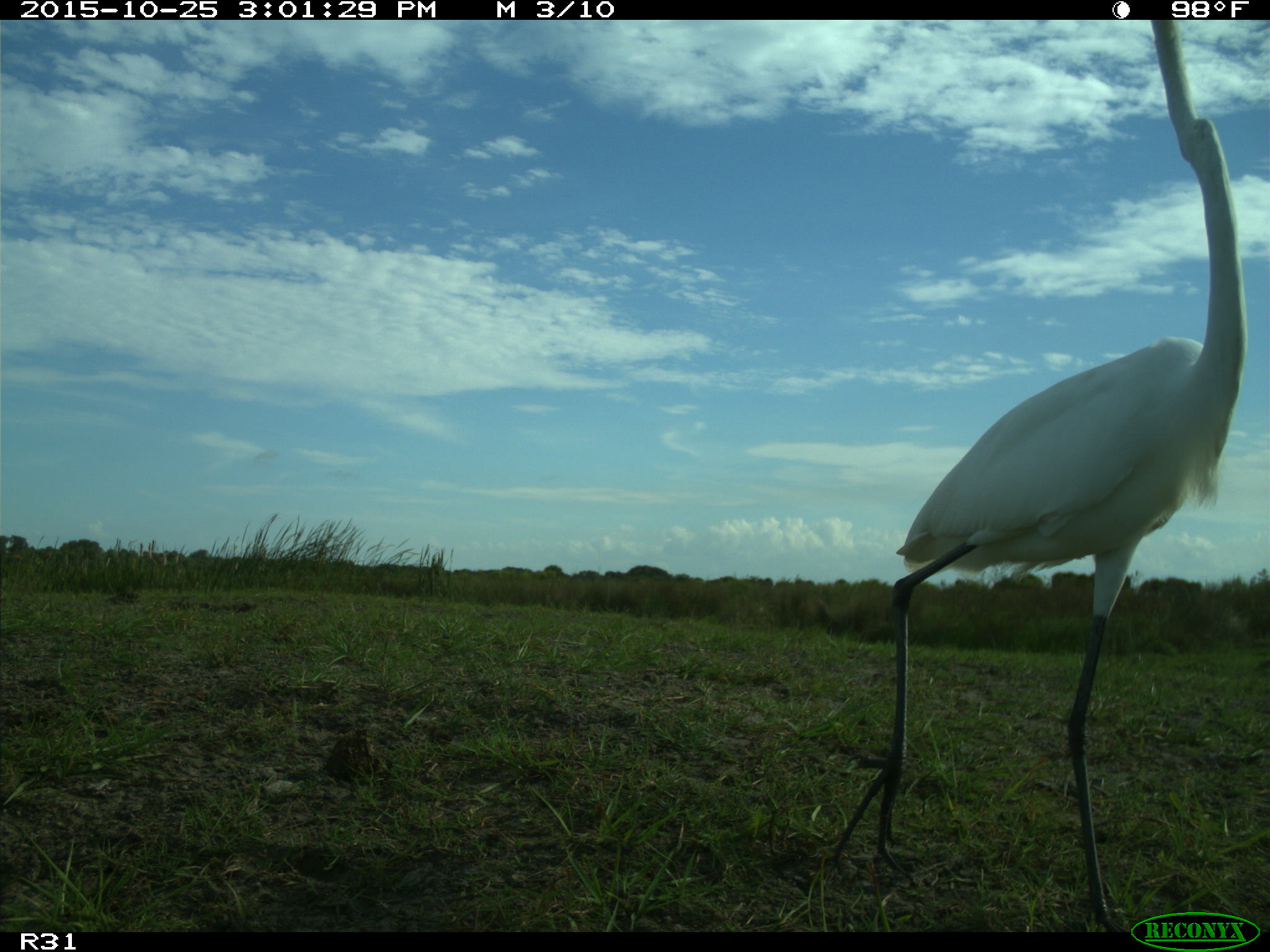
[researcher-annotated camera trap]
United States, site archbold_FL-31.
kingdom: Animalia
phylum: Chordata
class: Aves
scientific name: Aves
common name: birds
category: unidentified bird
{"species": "unidentified bird (birds) (Aves)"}